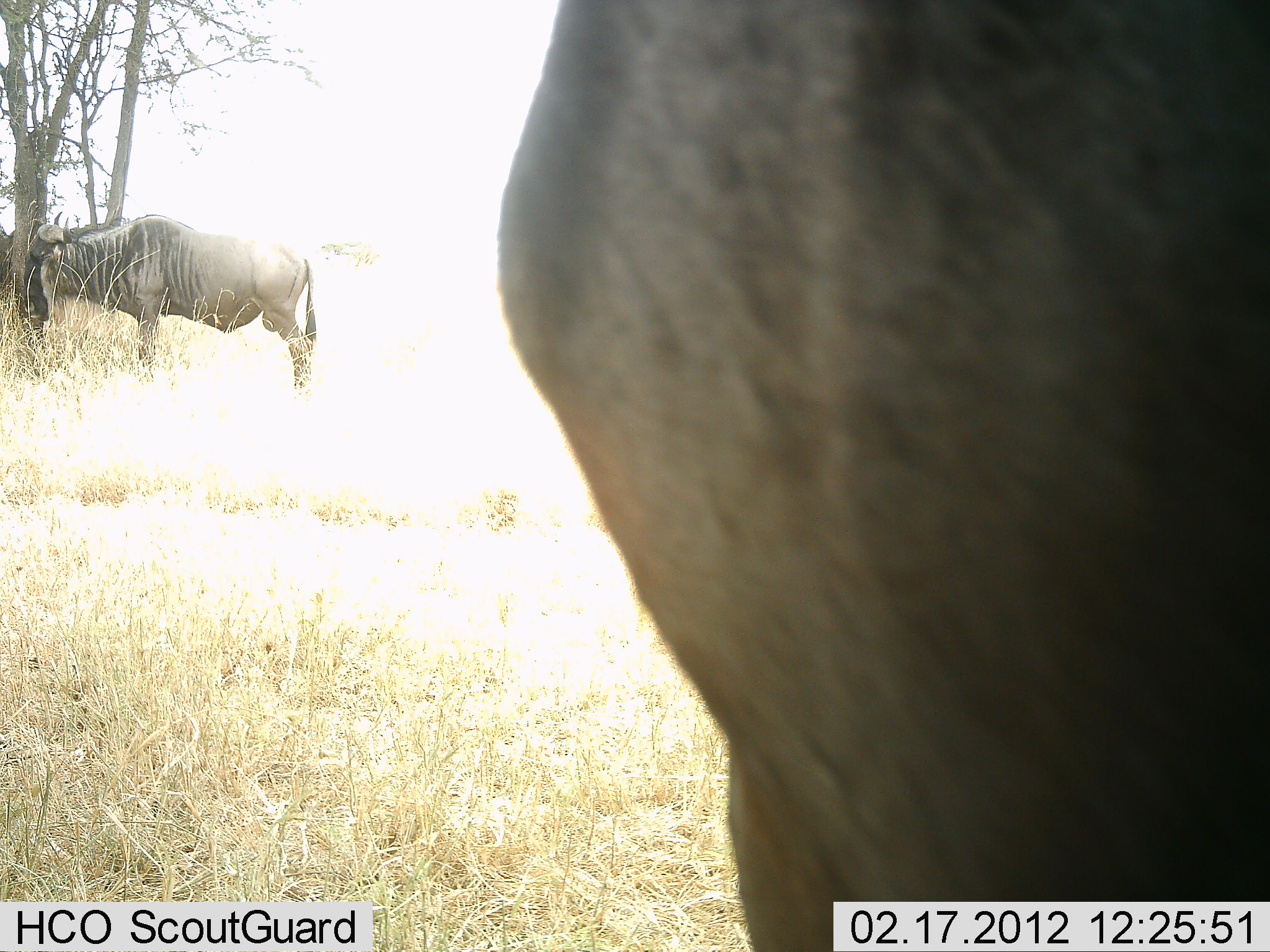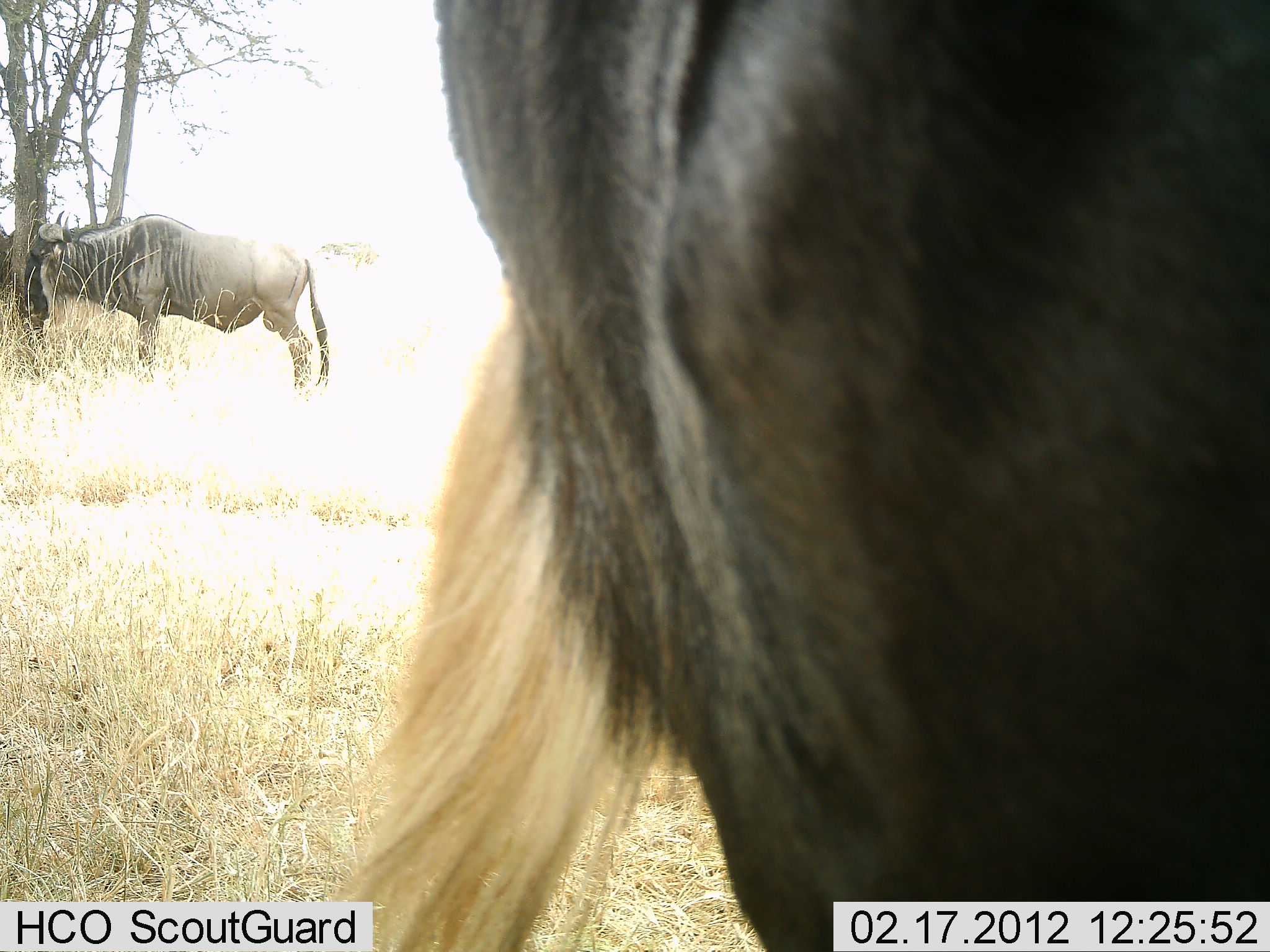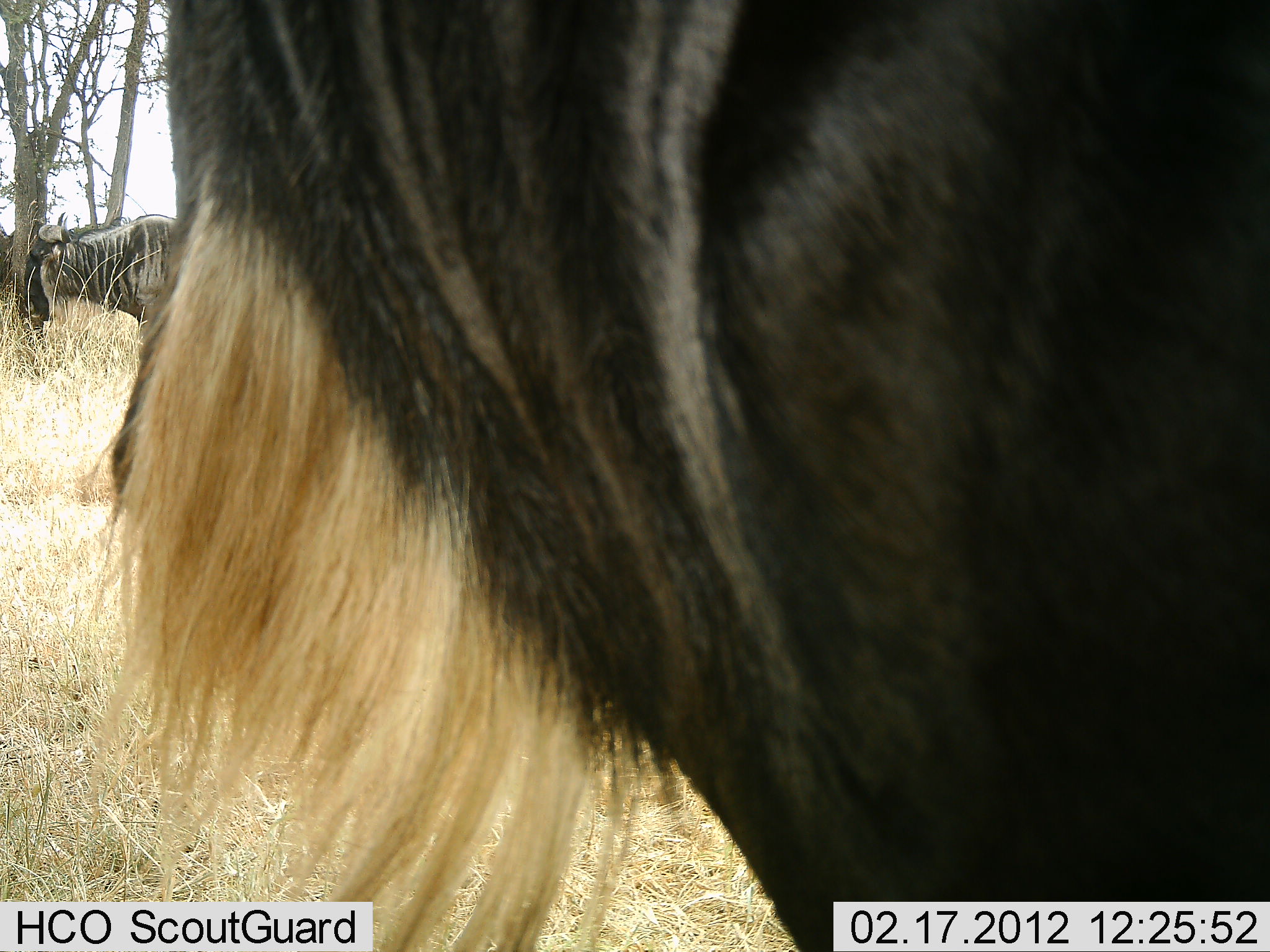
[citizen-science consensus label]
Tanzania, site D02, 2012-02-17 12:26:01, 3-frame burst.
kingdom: Animalia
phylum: Chordata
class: Mammalia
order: Artiodactyla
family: Bovidae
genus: Connochaetes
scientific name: Connochaetes taurinus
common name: blue wildebeest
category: wildebeest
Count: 2.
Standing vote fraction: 88%.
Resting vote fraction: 0%.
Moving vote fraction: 6%.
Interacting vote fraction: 0%.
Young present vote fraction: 0%.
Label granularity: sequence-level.